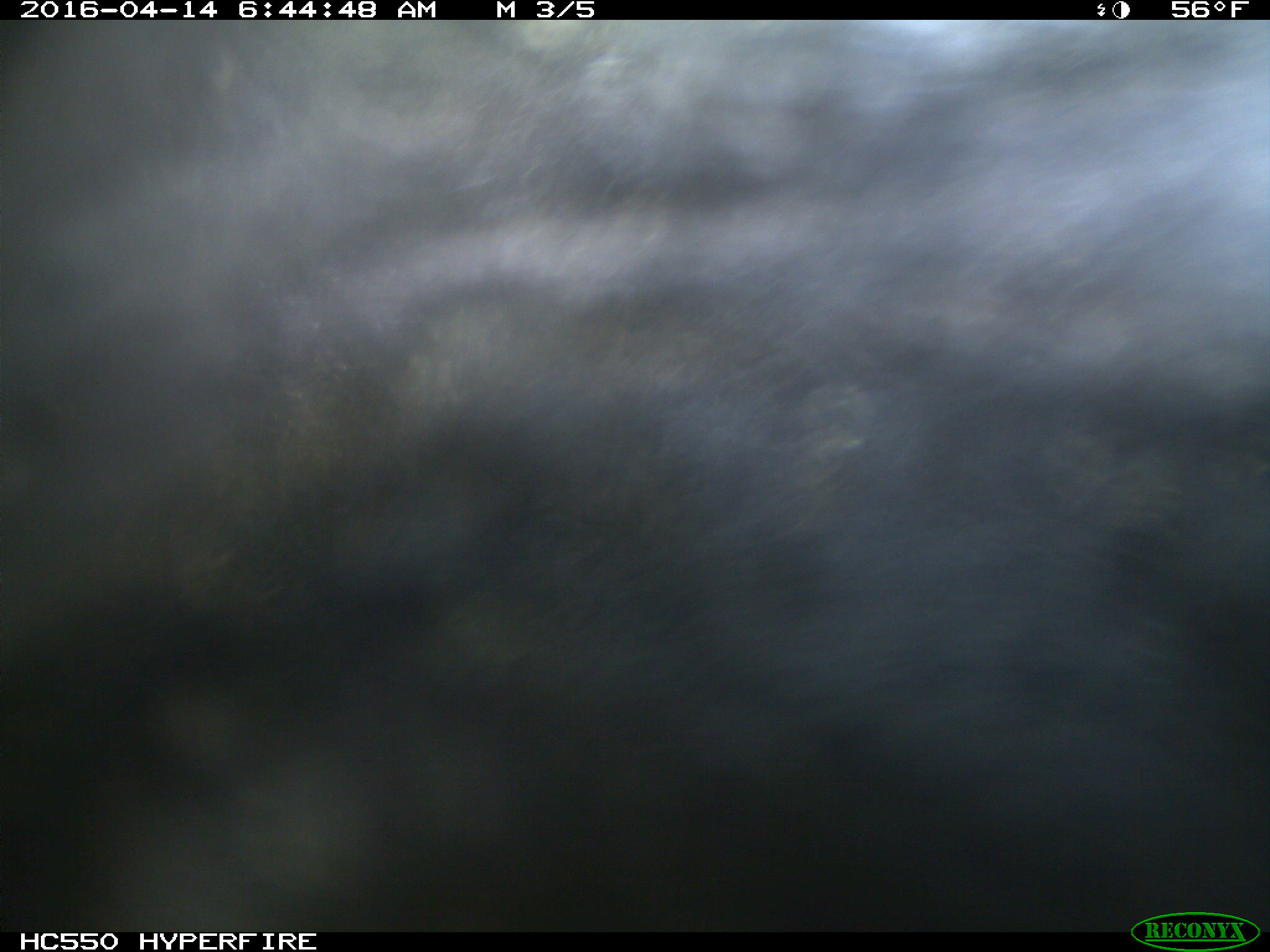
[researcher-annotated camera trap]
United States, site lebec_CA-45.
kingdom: Animalia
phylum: Chordata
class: Mammalia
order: Artiodactyla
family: Bovidae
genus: Bos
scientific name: Bos taurus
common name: domestic cow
Bos taurus (domestic cow).